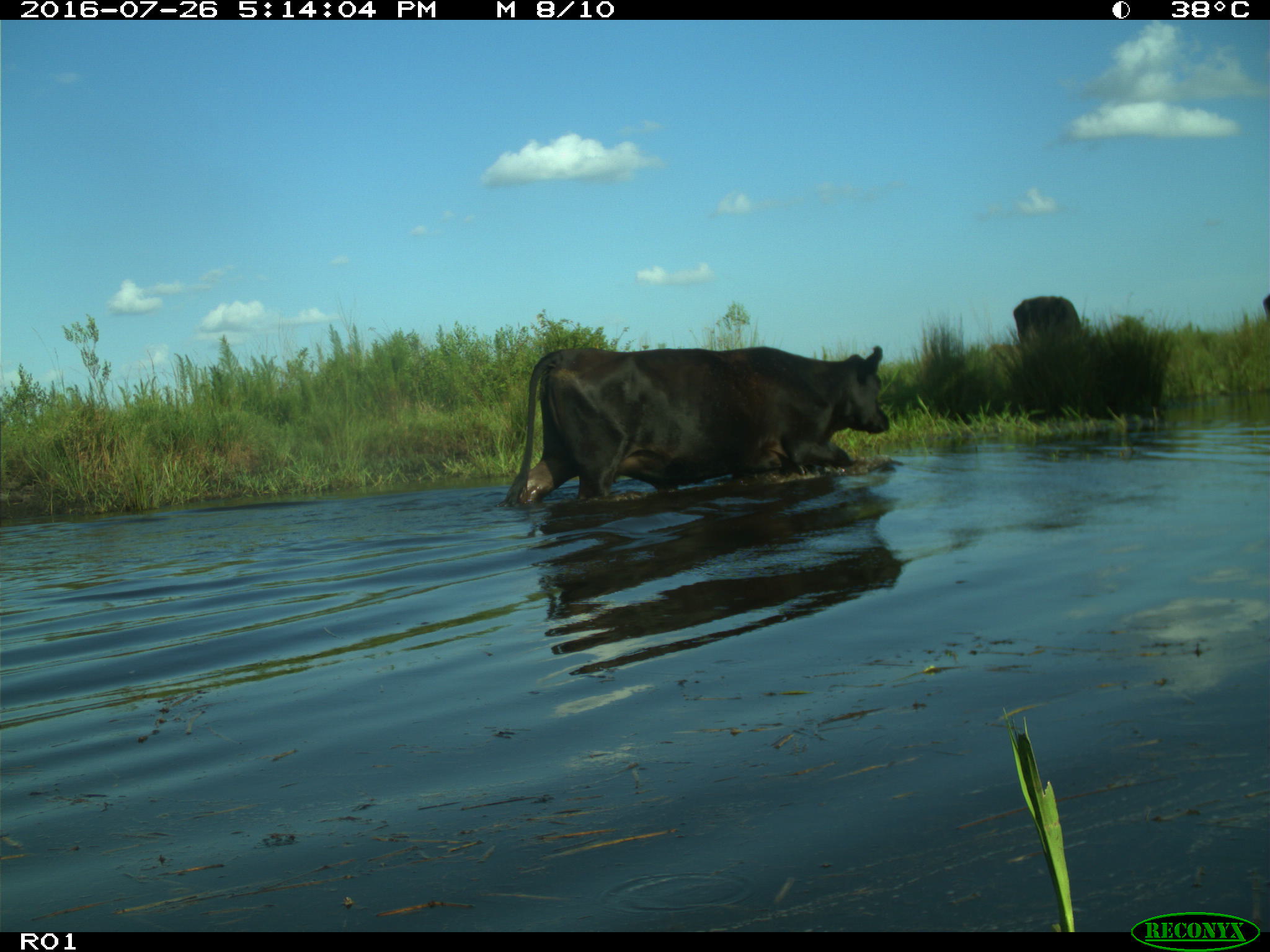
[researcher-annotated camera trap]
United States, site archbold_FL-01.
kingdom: Animalia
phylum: Chordata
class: Mammalia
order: Artiodactyla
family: Bovidae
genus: Bos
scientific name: Bos taurus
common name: domestic cow